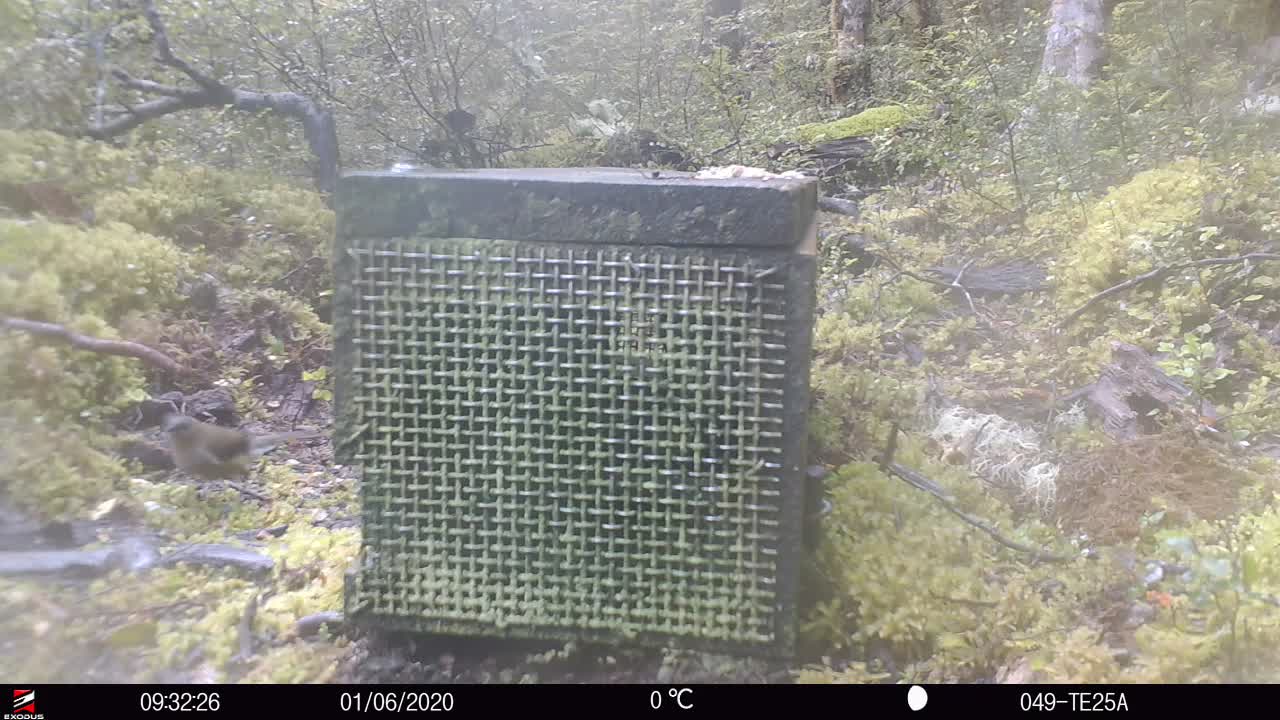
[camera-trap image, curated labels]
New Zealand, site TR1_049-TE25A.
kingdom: Animalia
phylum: Chordata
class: Aves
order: Passeriformes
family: Meliphagidae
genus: Anthornis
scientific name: Anthornis melanura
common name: new zealand bellbird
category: bellbird